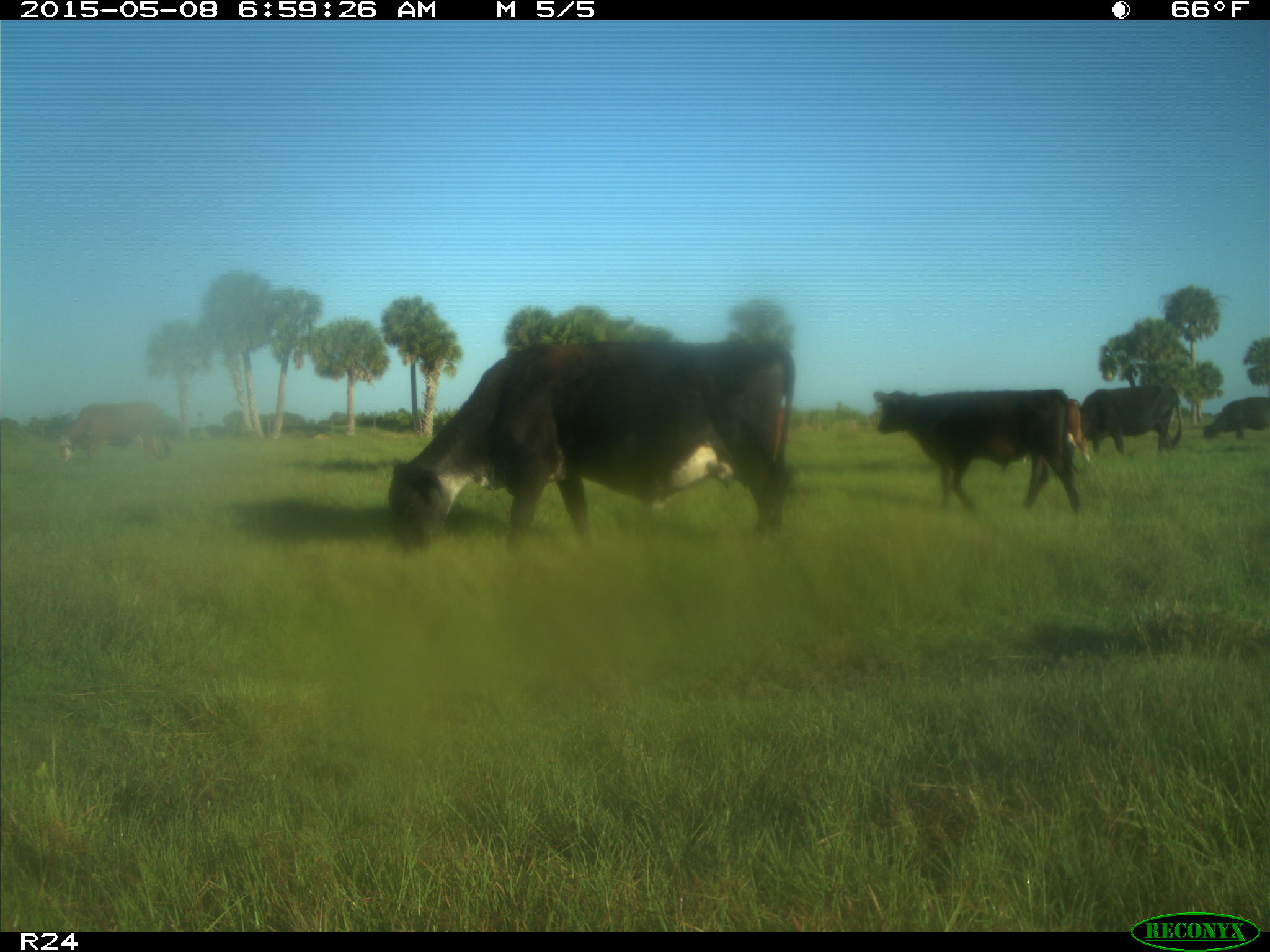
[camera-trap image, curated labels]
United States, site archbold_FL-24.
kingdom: Animalia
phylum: Chordata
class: Mammalia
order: Artiodactyla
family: Bovidae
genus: Bos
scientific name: Bos taurus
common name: domestic cow